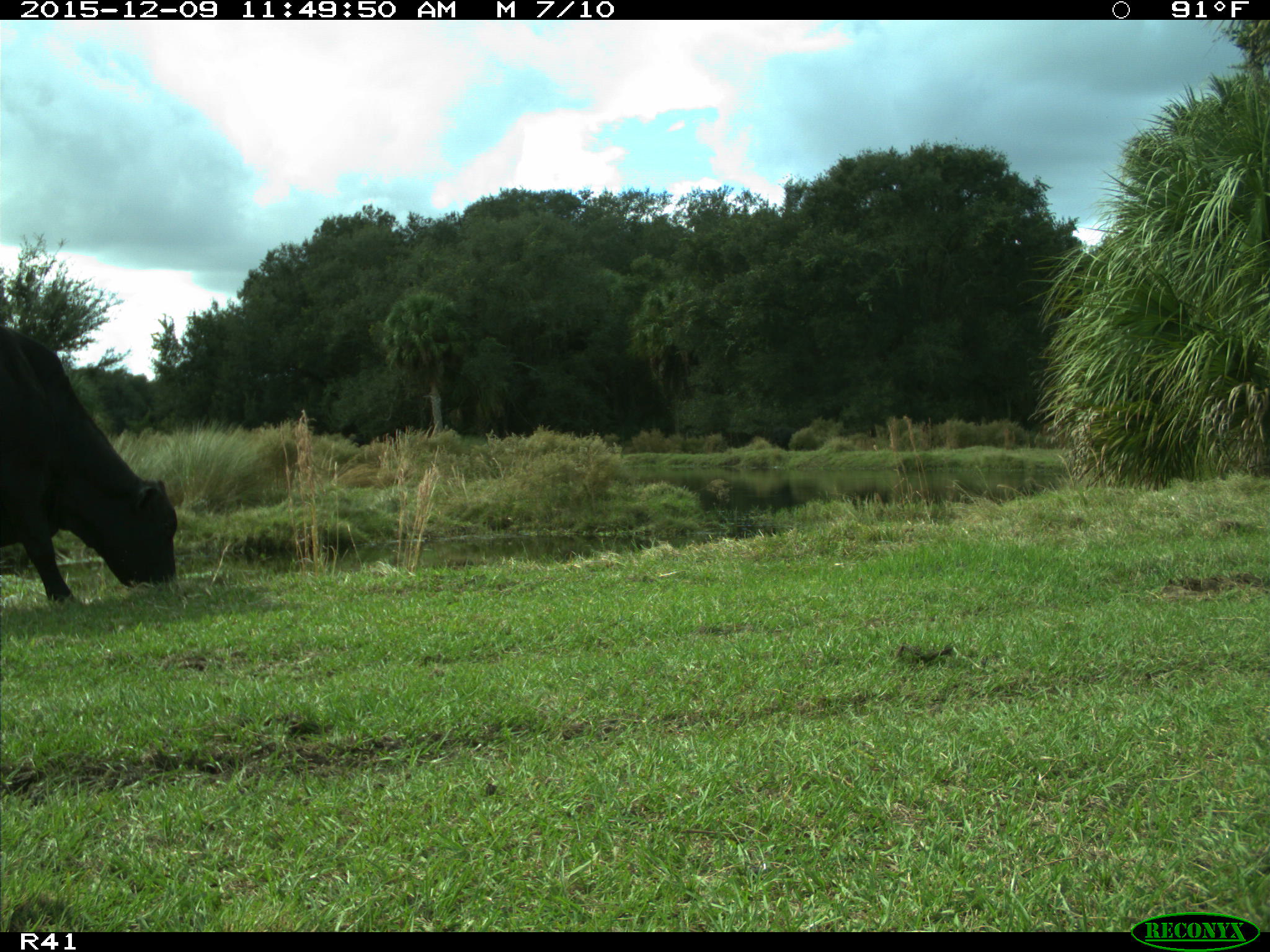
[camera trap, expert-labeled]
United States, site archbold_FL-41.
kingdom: Animalia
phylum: Chordata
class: Mammalia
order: Artiodactyla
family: Bovidae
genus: Bos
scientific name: Bos taurus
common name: domestic cow